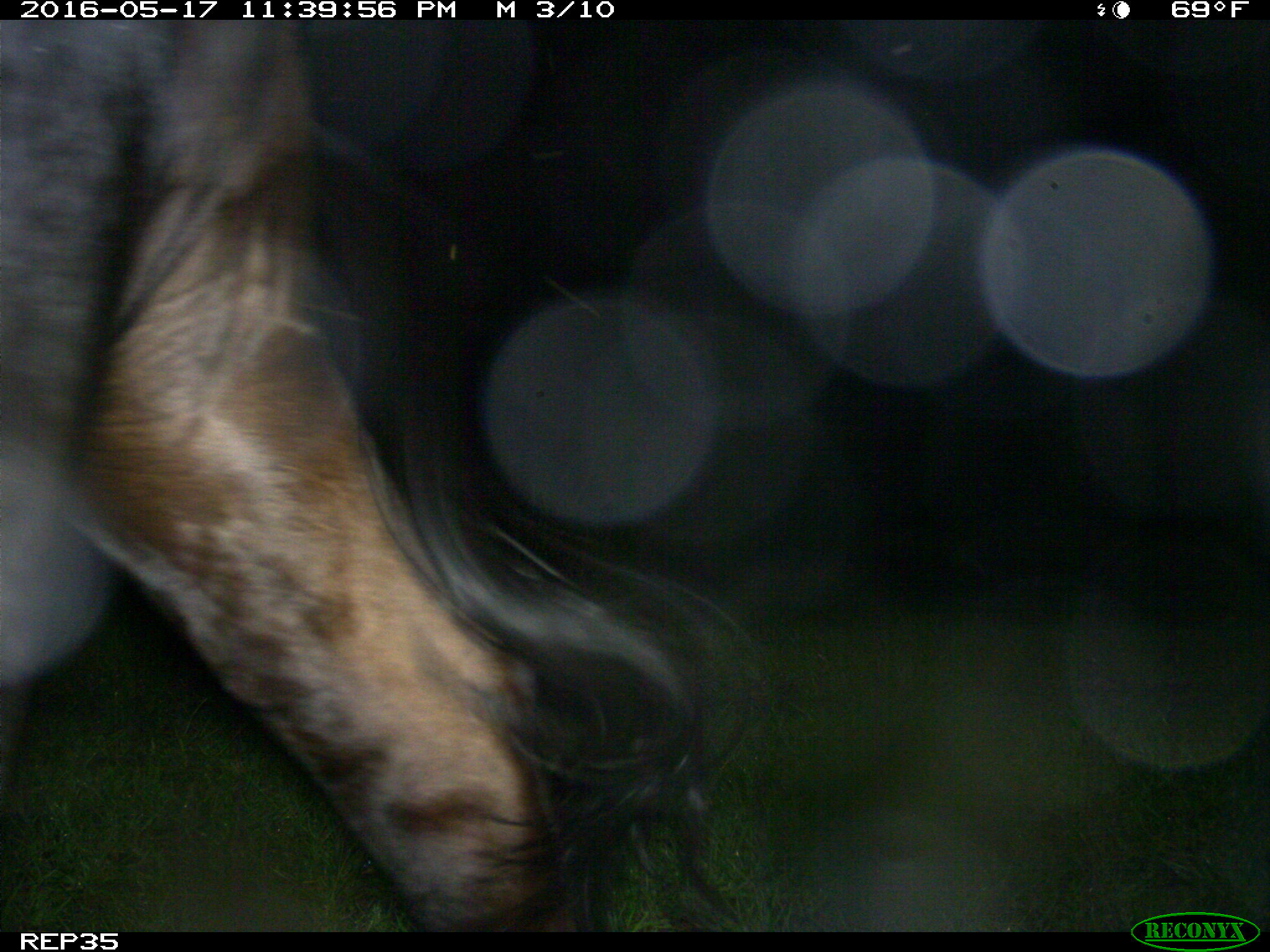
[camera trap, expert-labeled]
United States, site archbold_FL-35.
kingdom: Animalia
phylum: Chordata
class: Mammalia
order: Artiodactyla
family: Bovidae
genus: Bos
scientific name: Bos taurus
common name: domestic cow